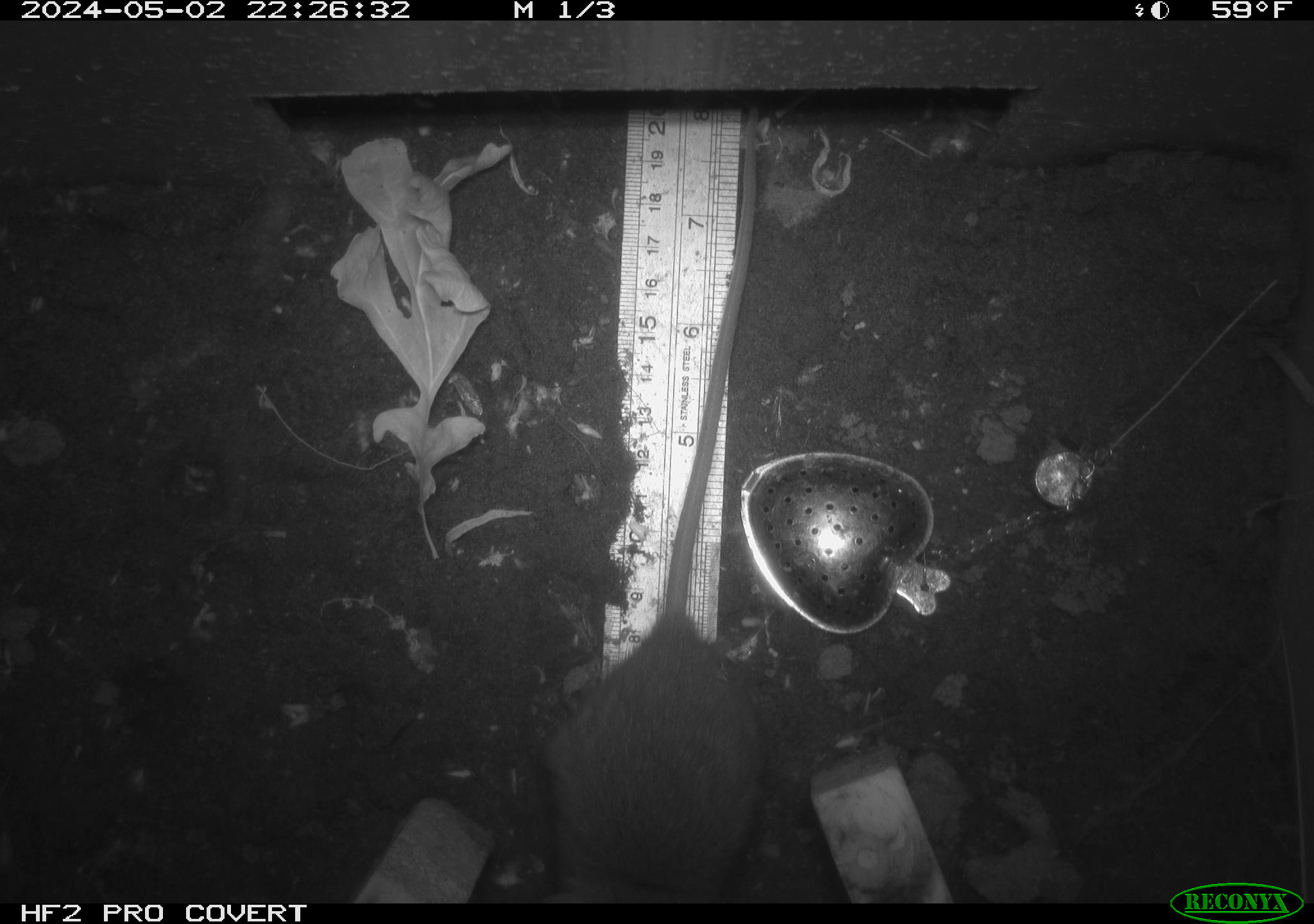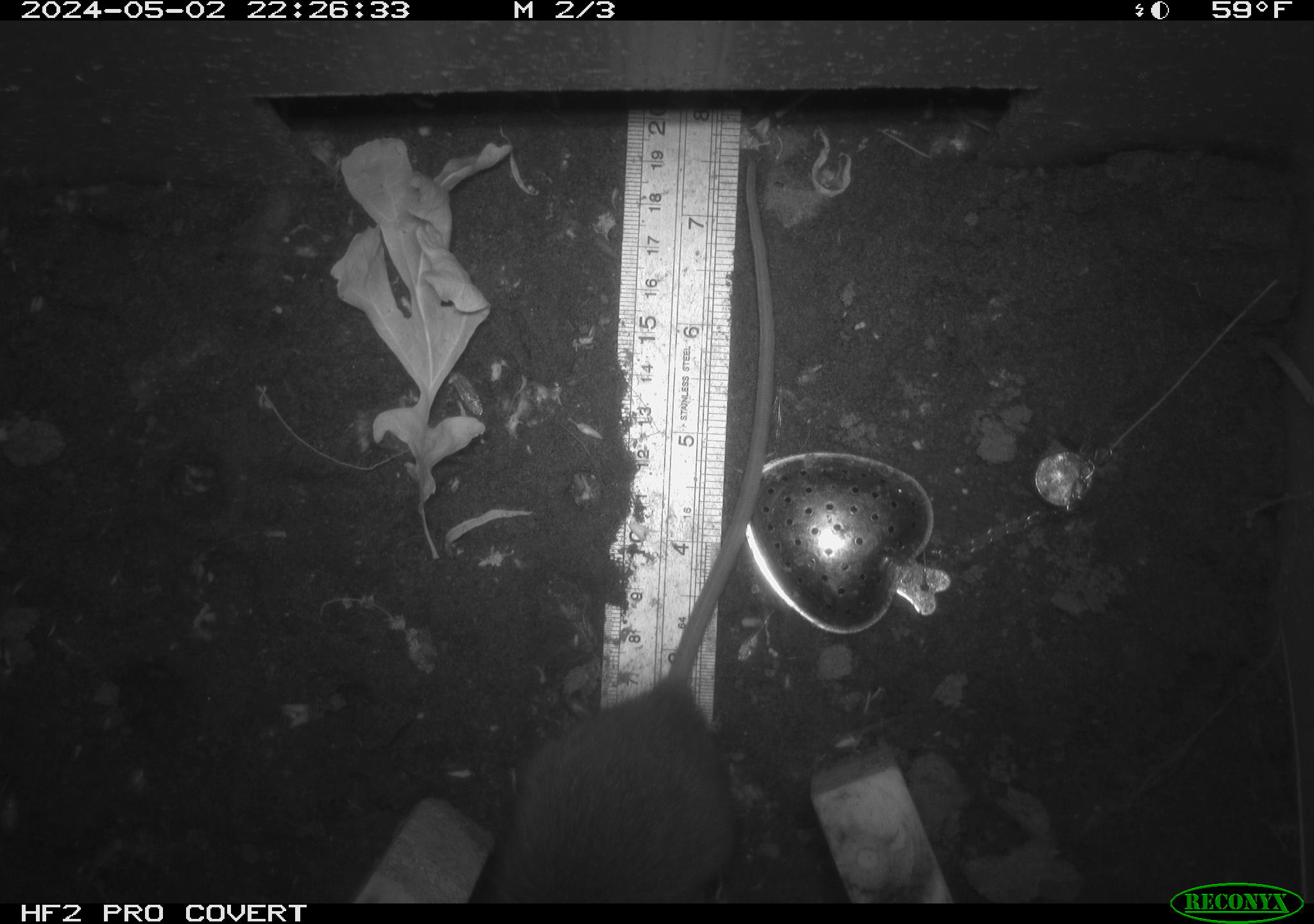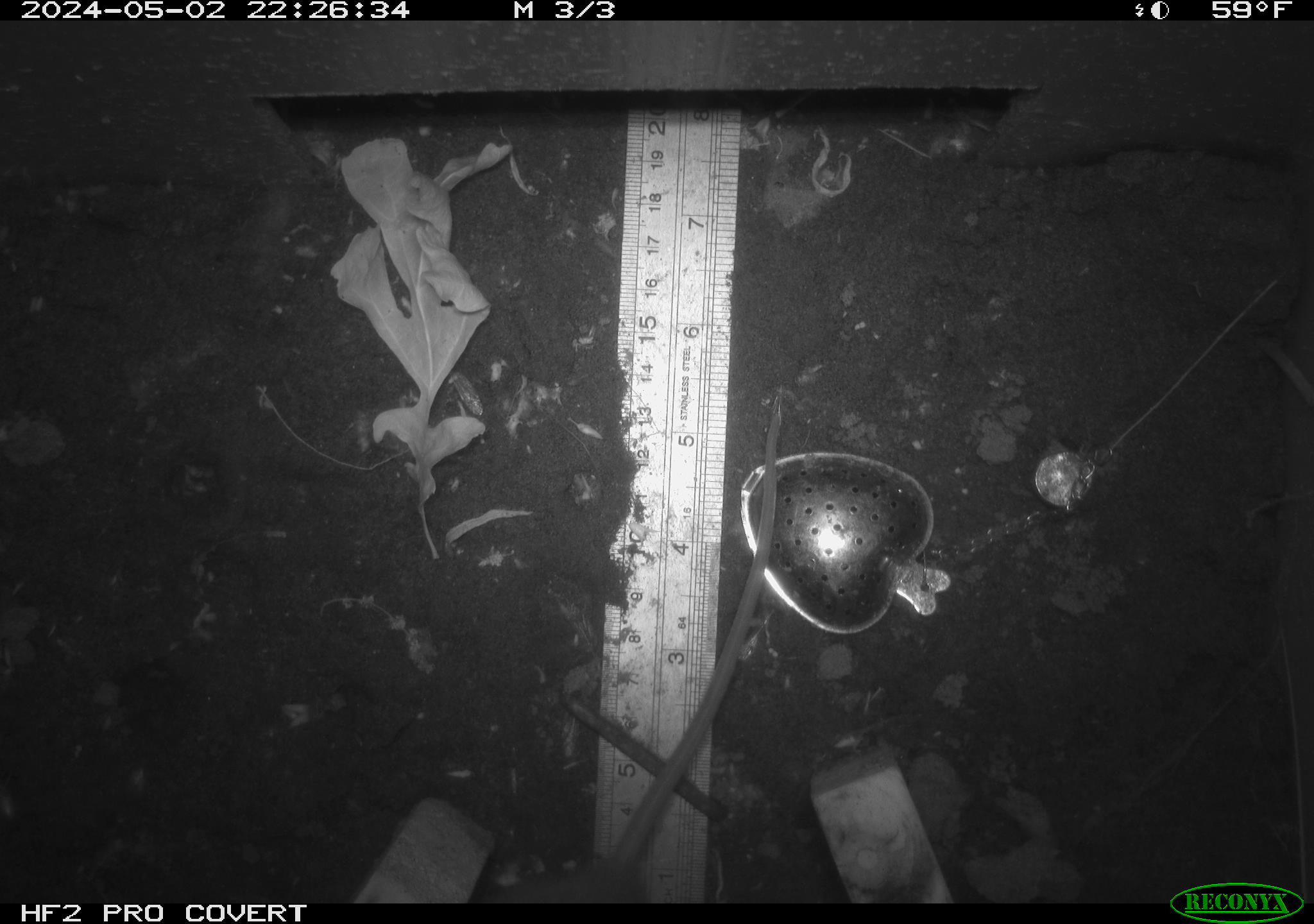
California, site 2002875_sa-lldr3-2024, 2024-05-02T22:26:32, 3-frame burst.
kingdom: Animalia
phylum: Chordata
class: Mammalia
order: Rodentia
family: Muridae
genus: Rattus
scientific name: Rattus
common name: rat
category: rattus species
Rattus species (rat) (Rattus).